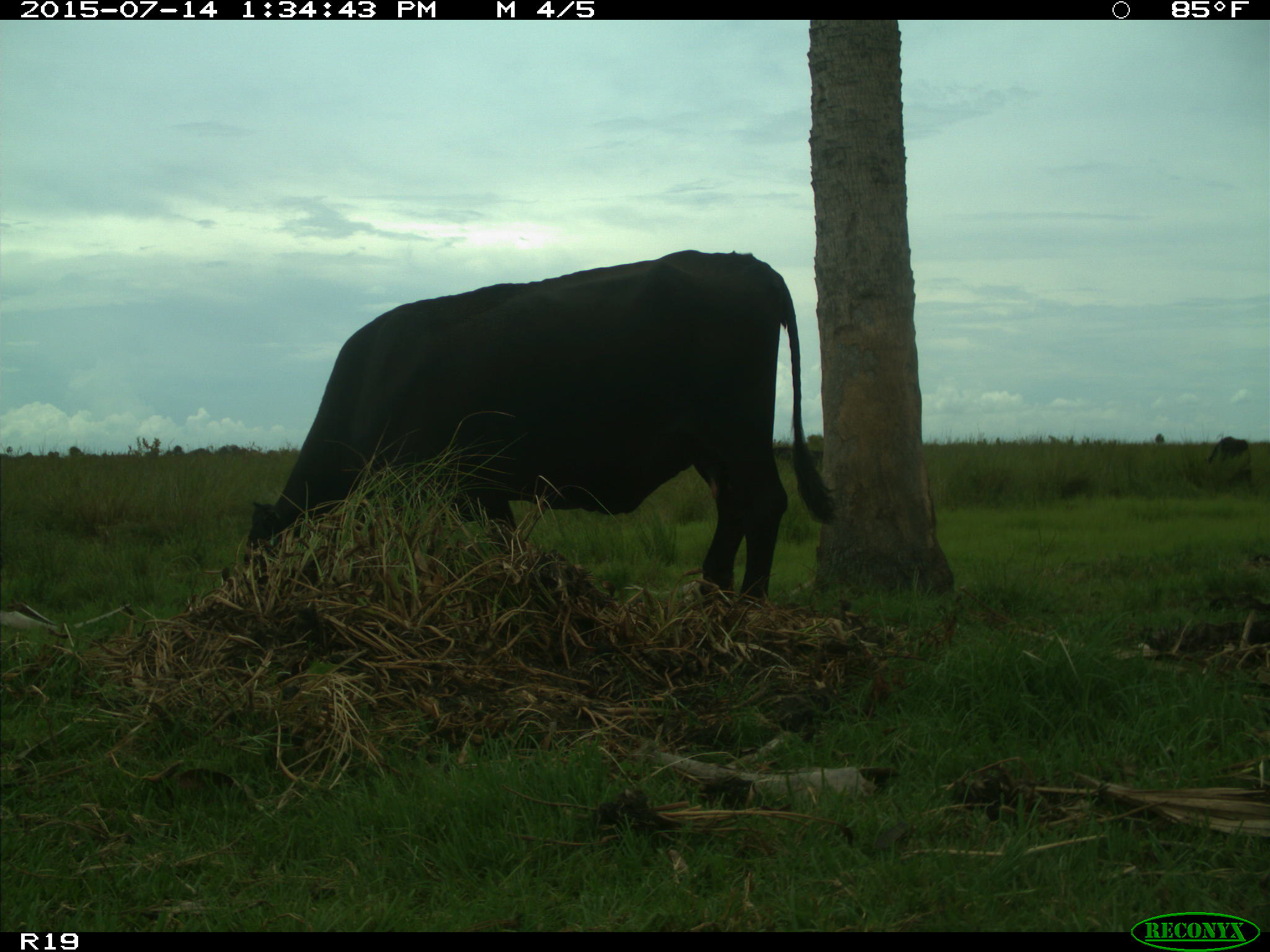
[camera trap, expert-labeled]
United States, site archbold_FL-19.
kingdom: Animalia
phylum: Chordata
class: Mammalia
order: Artiodactyla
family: Bovidae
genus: Bos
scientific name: Bos taurus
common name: domestic cow